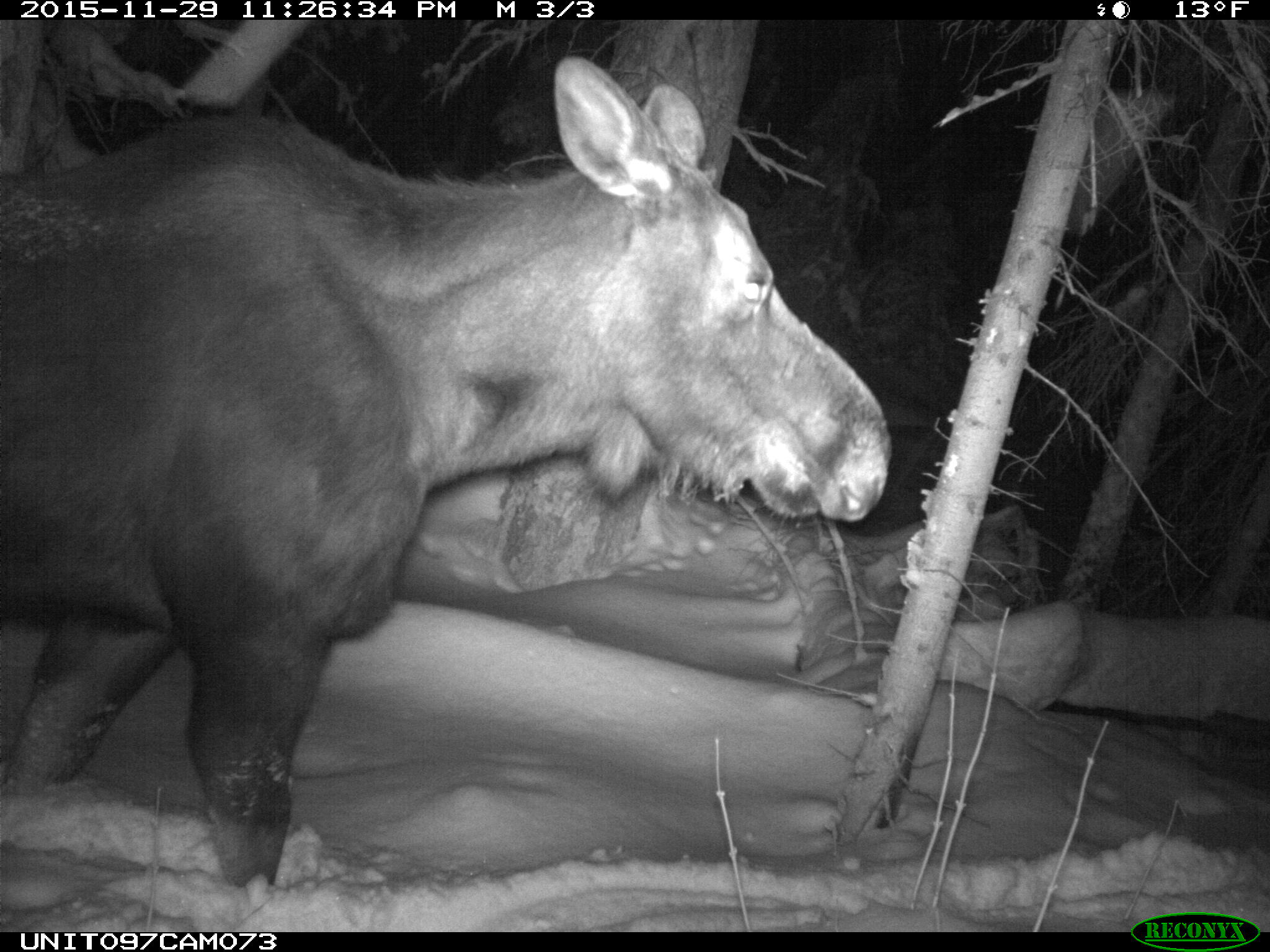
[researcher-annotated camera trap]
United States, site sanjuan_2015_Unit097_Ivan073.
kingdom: Animalia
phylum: Chordata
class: Mammalia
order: Artiodactyla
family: Cervidae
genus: Alces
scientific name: Alces alces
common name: moose